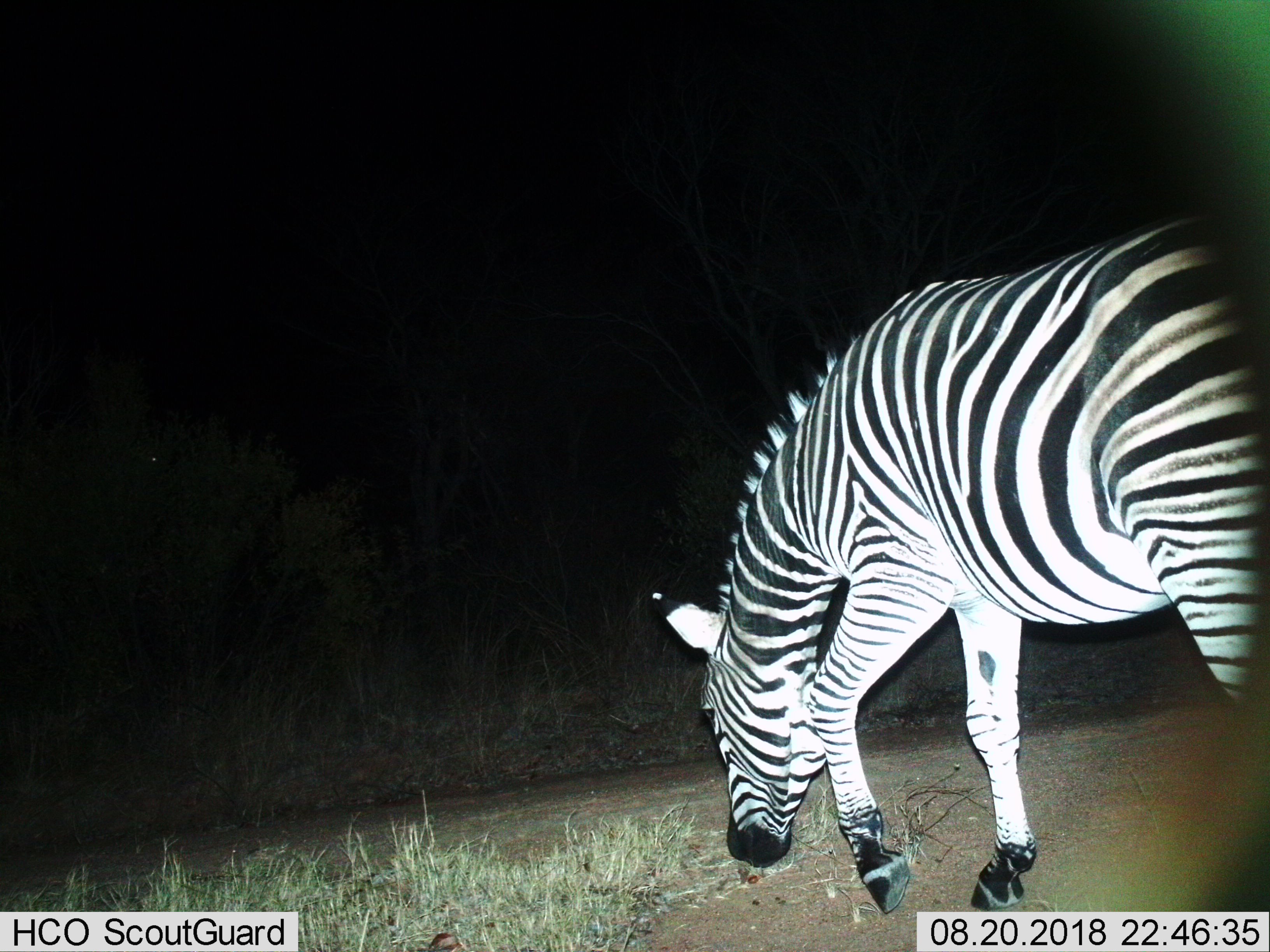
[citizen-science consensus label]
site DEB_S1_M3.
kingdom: Animalia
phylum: Chordata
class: Mammalia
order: Perissodactyla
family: Equidae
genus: Equus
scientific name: Equus quagga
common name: plains zebra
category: zebraplains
Zebraplains (plains zebra) (Equus quagga), count 1. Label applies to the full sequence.